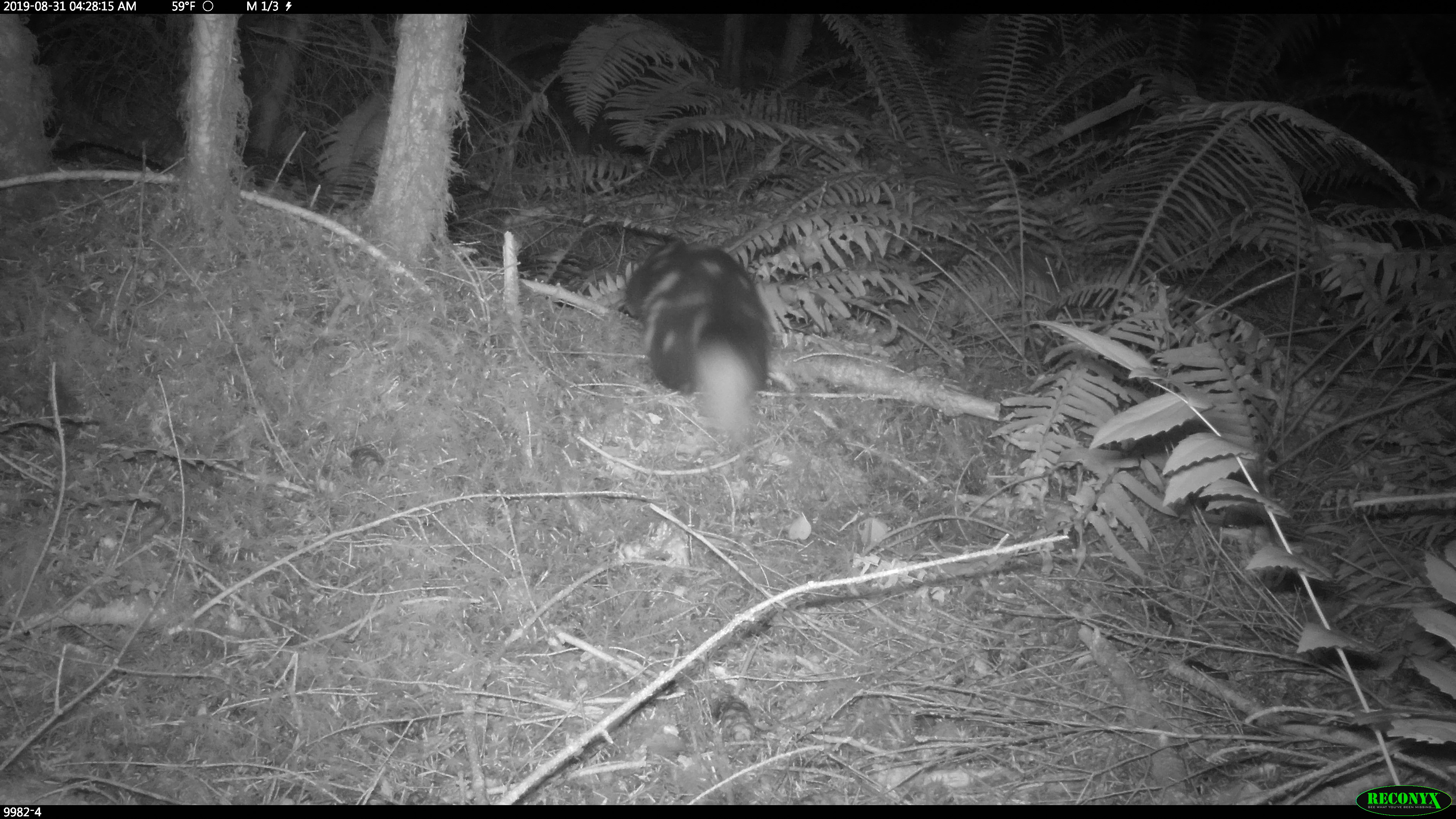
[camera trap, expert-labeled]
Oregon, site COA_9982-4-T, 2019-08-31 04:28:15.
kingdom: Animalia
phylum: Chordata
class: Mammalia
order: Carnivora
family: Mephitidae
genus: Spilogale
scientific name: Spilogale gracilis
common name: western spotted skunk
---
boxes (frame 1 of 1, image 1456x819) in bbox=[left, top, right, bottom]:
western spotted skunk: bbox=[624, 234, 780, 442]